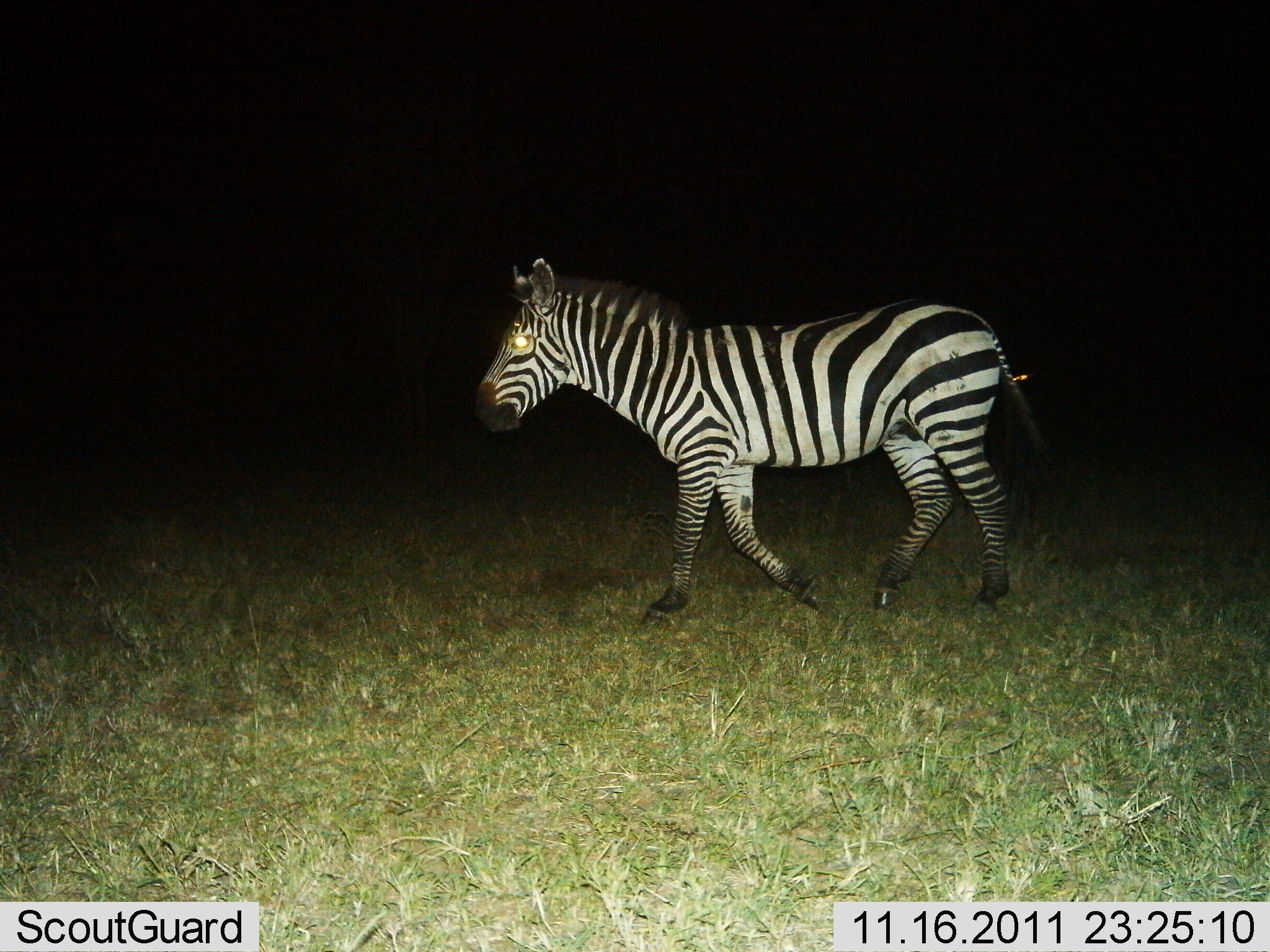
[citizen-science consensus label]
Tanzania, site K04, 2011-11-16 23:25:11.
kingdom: Animalia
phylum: Chordata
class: Mammalia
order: Perissodactyla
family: Equidae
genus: Equus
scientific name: Equus quagga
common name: plains zebra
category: zebra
Zebra (plains zebra) (Equus quagga), count 1. Behavior (volunteer vote fractions): standing 17%, resting 0%, moving 100%, interacting 0%. Young present (vote fraction): 0%. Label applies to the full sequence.